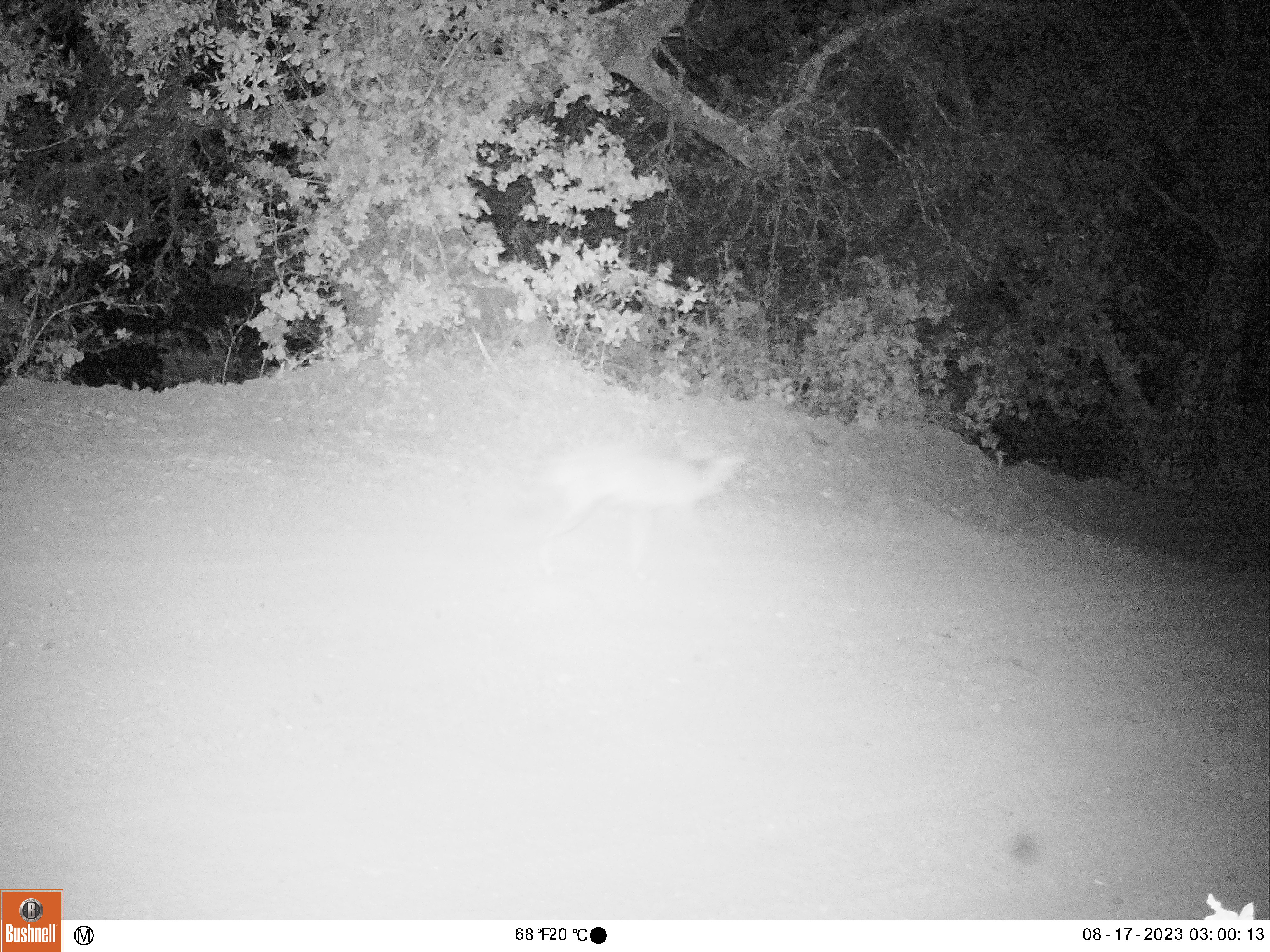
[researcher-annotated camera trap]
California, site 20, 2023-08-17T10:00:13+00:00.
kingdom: Animalia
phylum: Chordata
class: Mammalia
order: Carnivora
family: Canidae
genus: Canis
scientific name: Canis latrans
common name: coyote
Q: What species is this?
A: Coyote (Canis latrans).